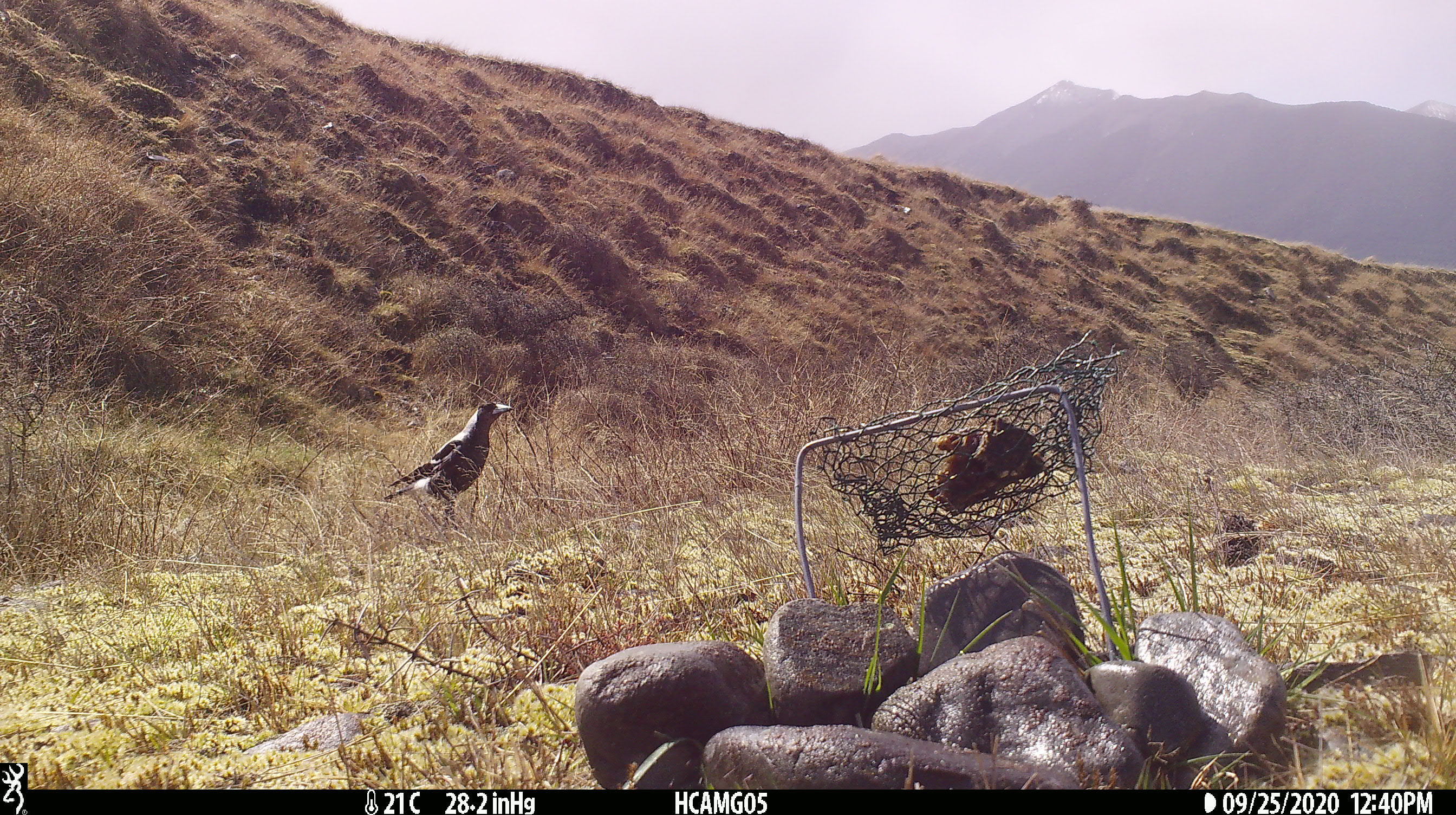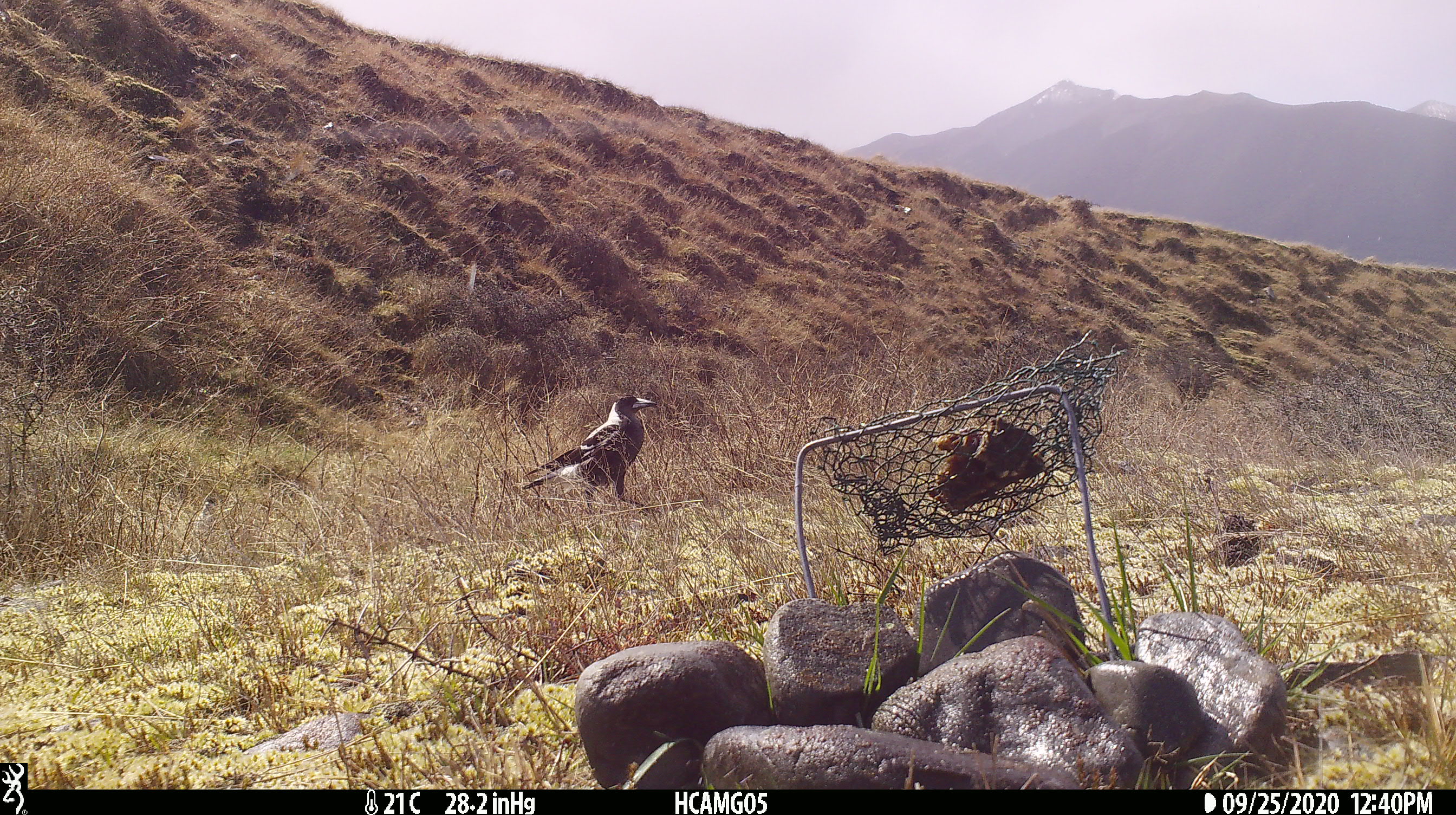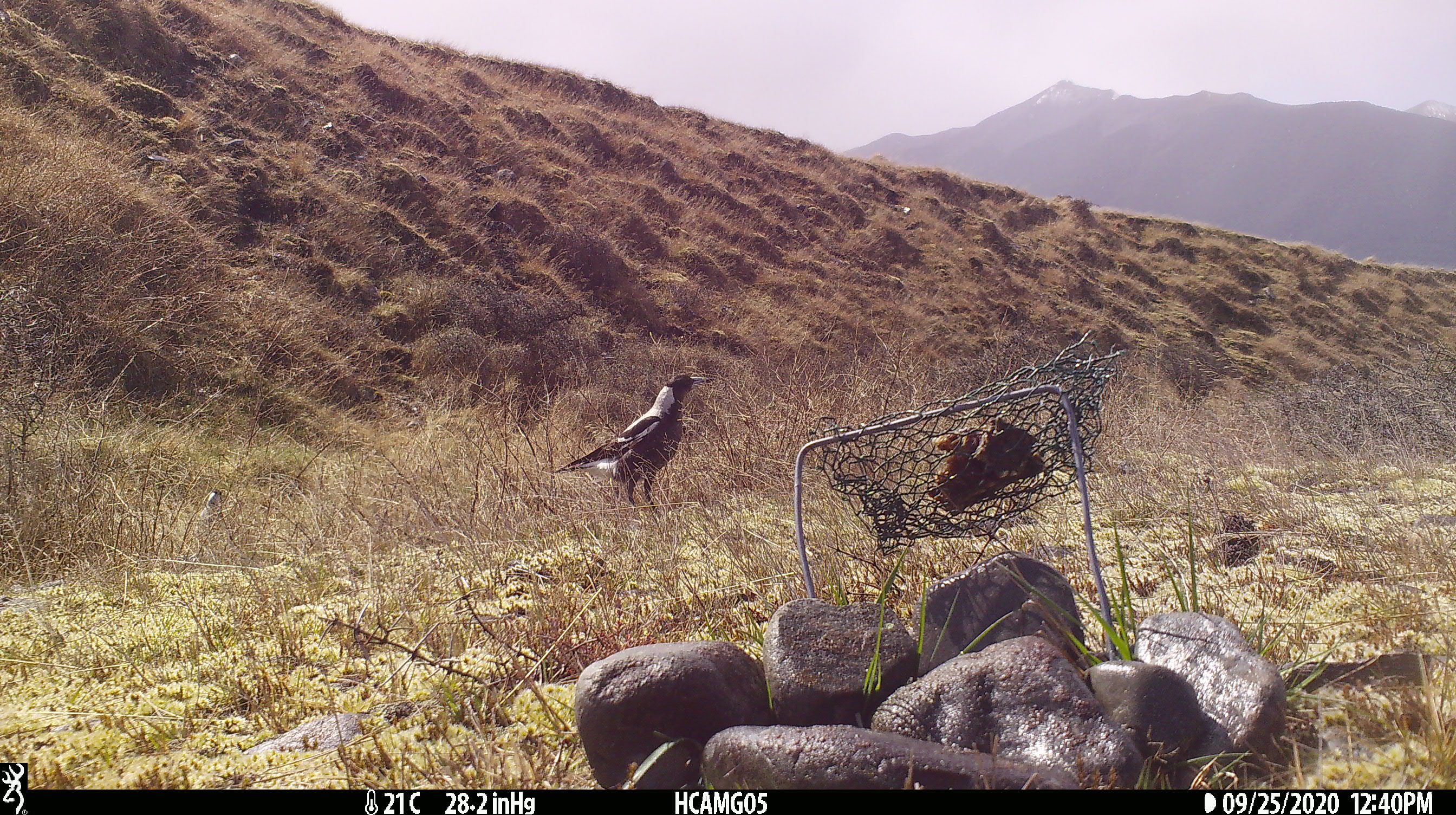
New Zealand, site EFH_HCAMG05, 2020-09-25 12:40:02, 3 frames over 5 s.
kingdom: Animalia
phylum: Chordata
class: Aves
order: Passeriformes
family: Artamidae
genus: Gymnorhina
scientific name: Gymnorhina tibicen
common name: australian magpie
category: magpie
Magpie (australian magpie) (Gymnorhina tibicen).